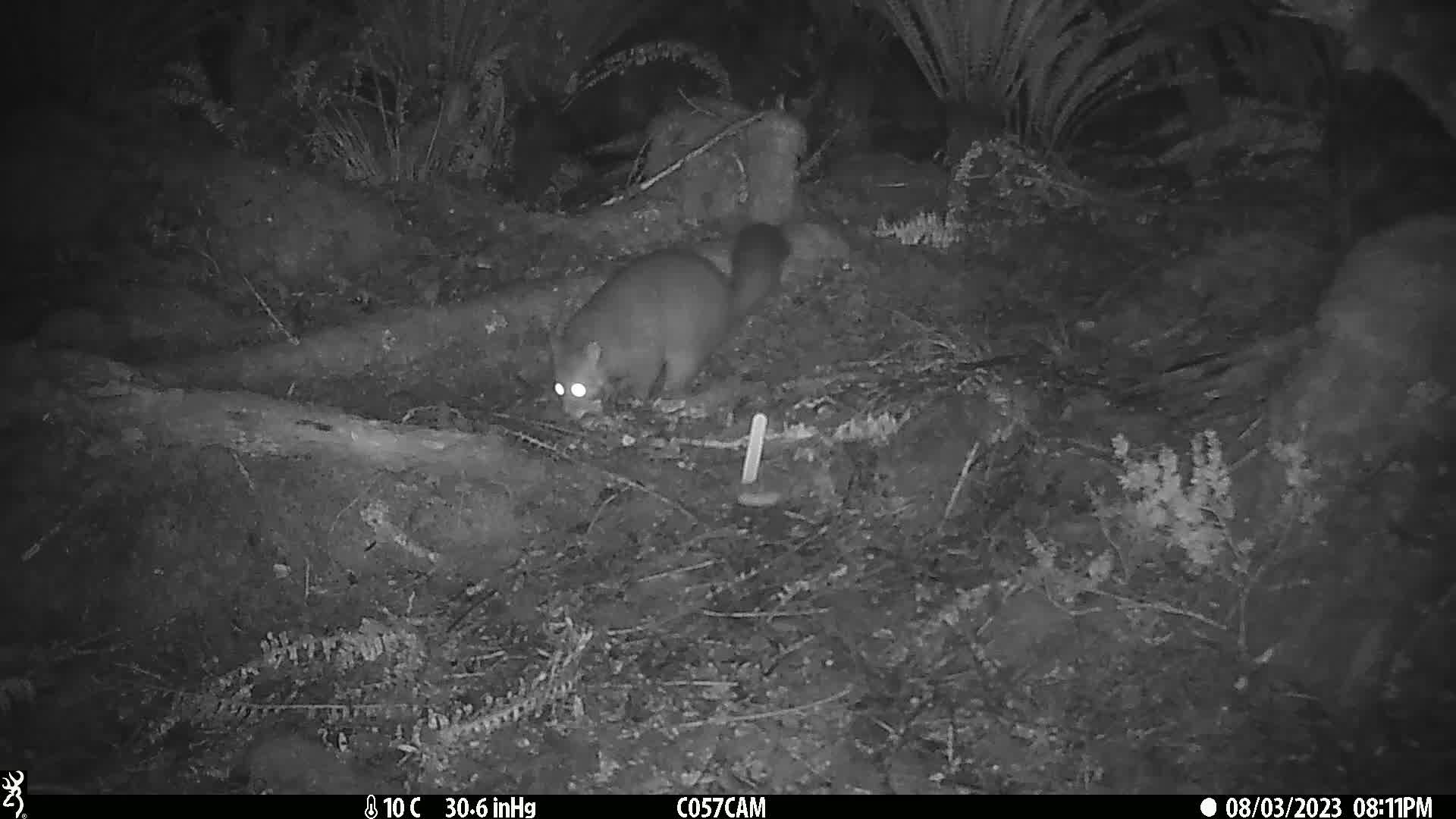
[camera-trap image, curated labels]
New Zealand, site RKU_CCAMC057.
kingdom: Animalia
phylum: Chordata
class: Mammalia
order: Diprotodontia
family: Phalangeridae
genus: Trichosurus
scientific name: Trichosurus vulpecula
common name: common brushtail possum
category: possum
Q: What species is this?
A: Possum (common brushtail possum) (Trichosurus vulpecula).